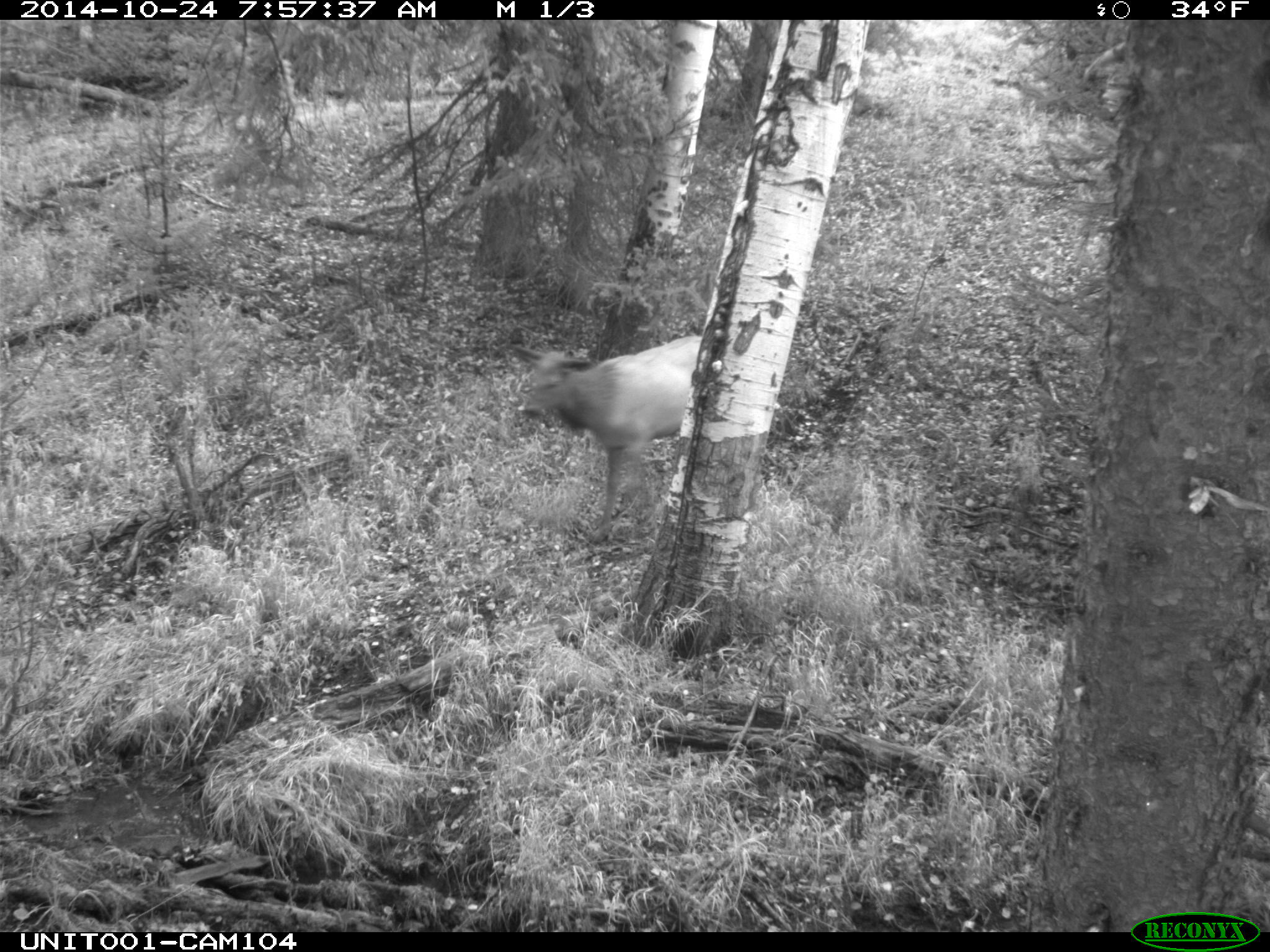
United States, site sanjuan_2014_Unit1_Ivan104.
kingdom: Animalia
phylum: Chordata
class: Mammalia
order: Artiodactyla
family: Cervidae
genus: Cervus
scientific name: Cervus elaphus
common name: red deer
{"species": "Cervus elaphus (red deer)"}